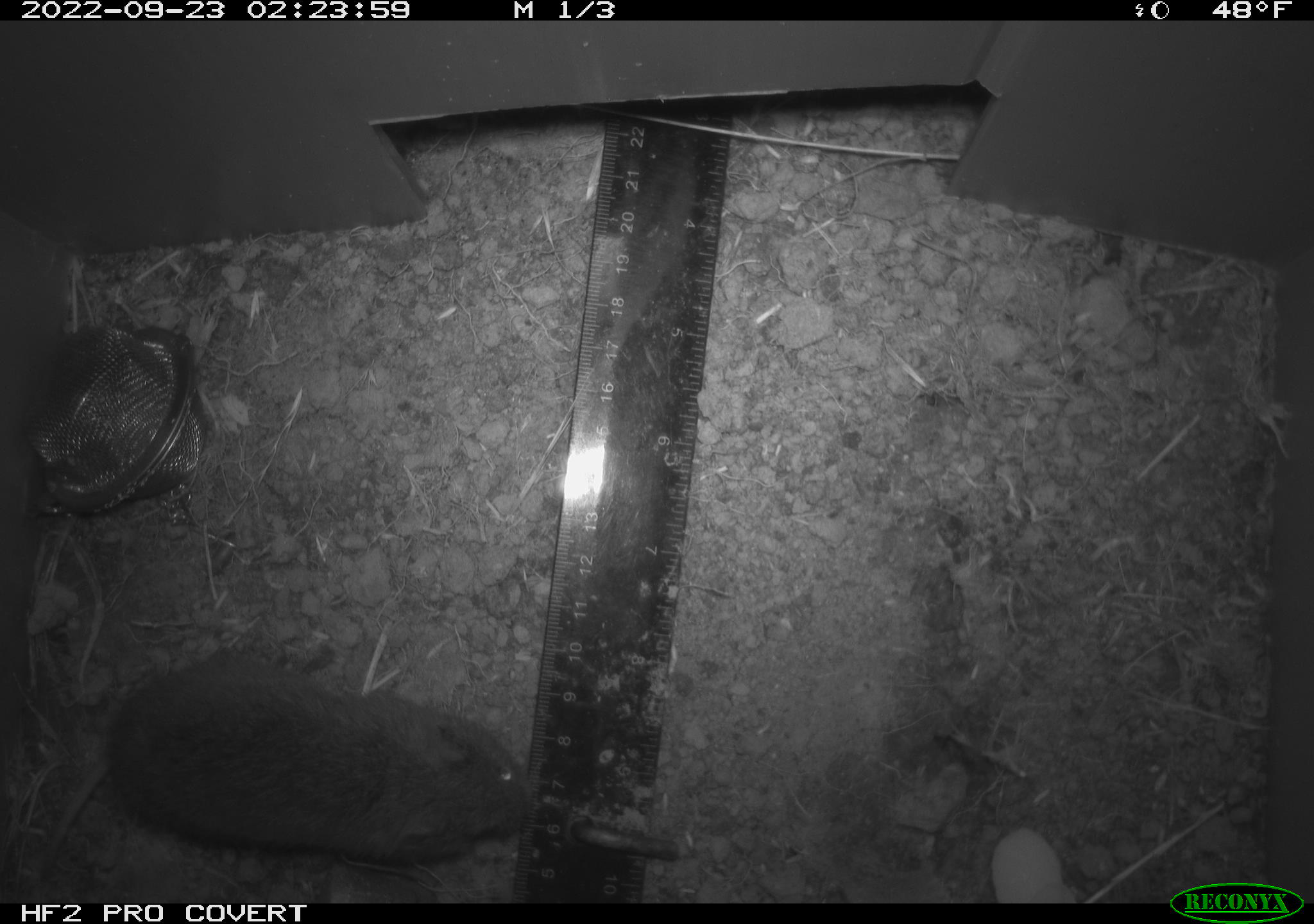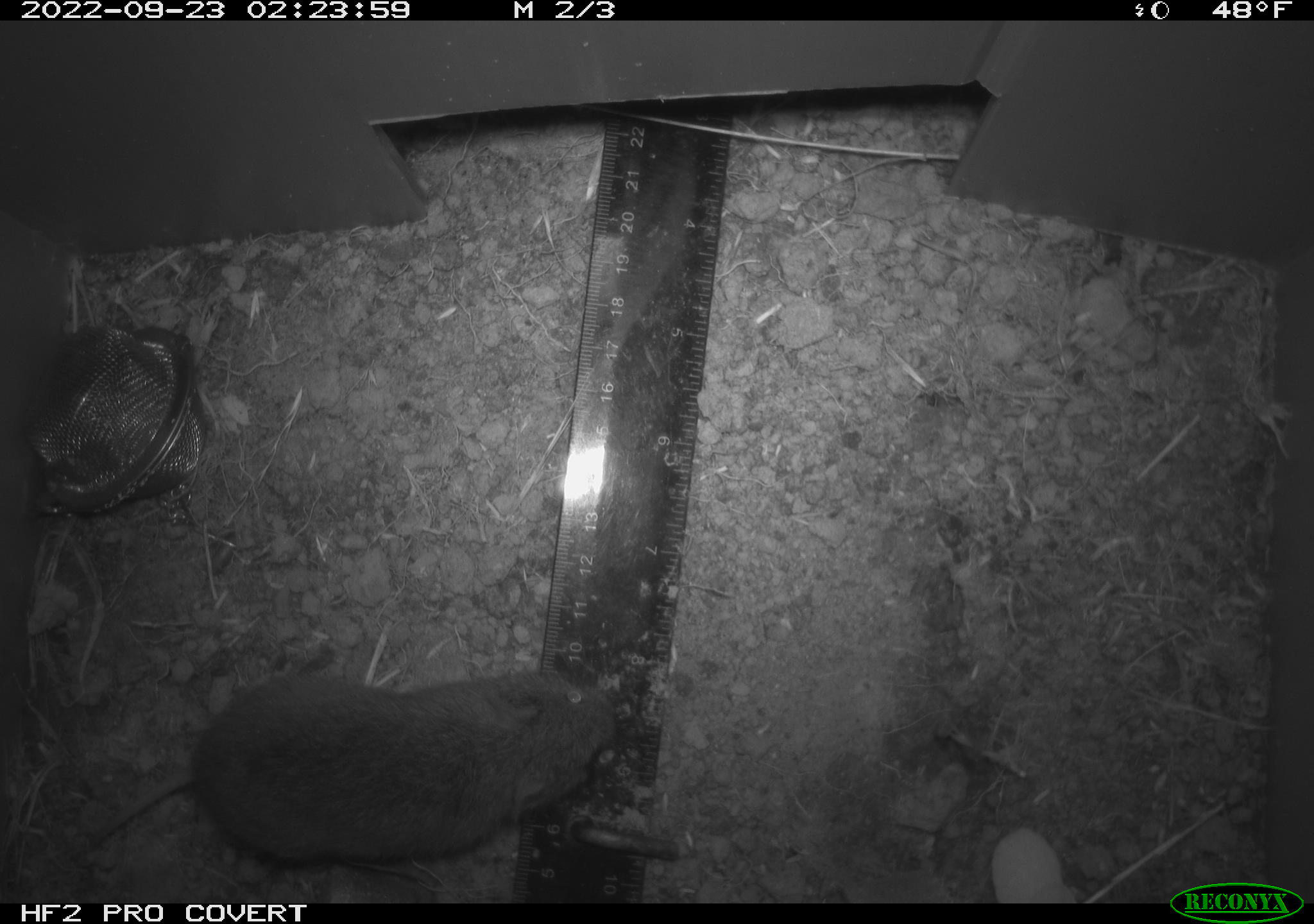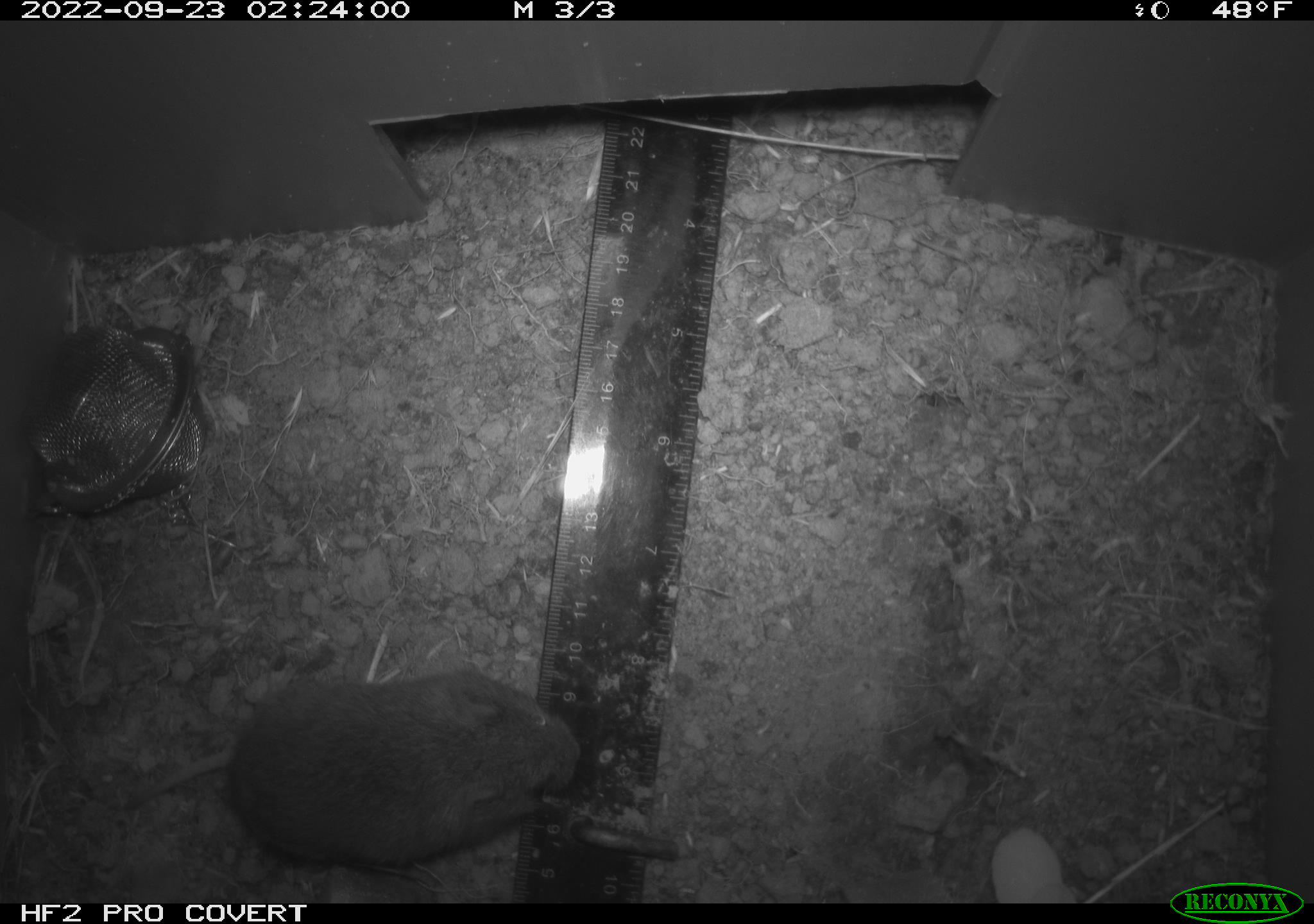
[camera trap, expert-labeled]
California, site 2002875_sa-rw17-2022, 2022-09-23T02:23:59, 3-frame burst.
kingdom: Animalia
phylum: Chordata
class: Mammalia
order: Rodentia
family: Cricetidae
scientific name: Arvicolinae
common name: voles, lemmings, and muskrats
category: arvicolinae subfamily